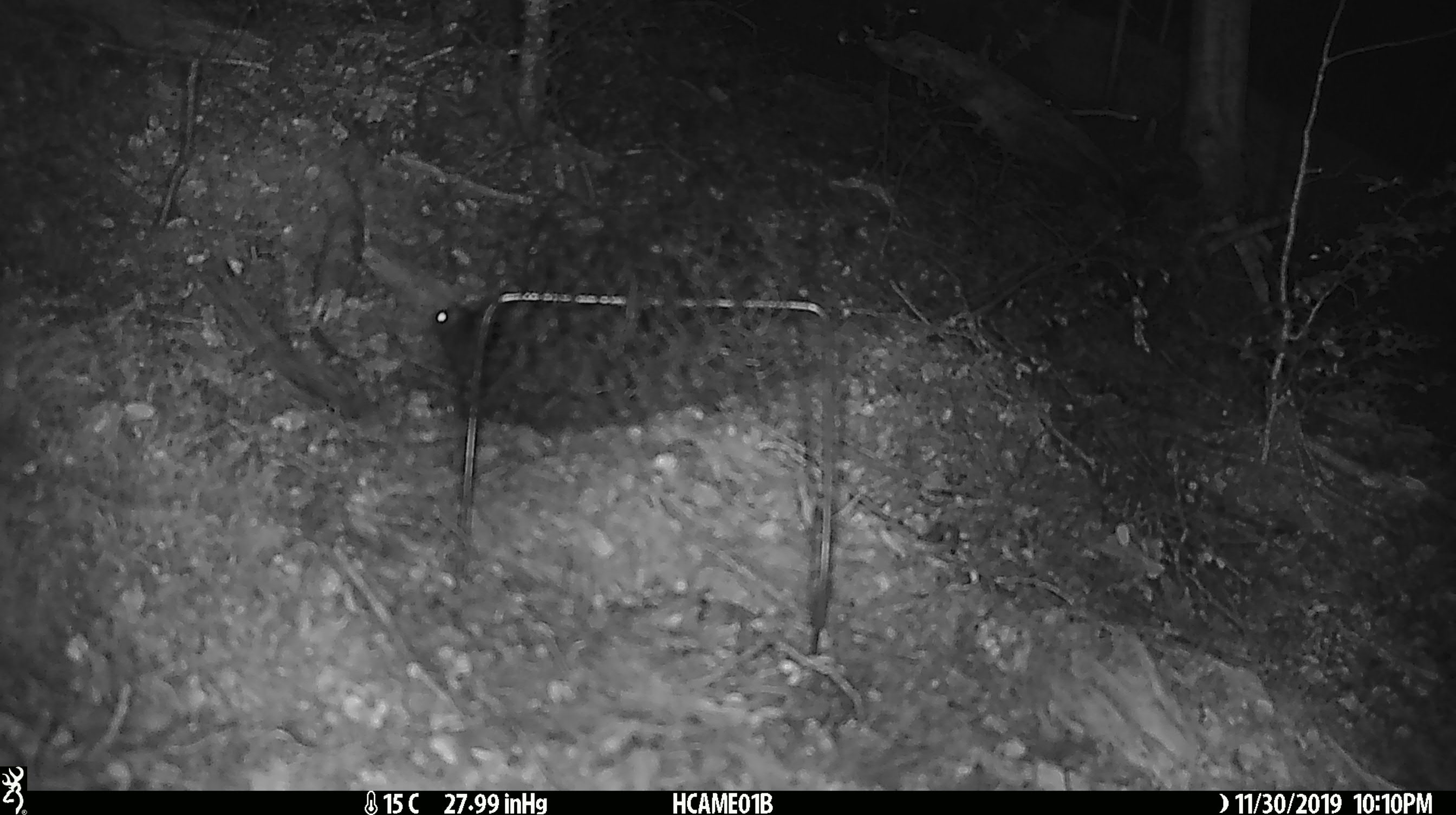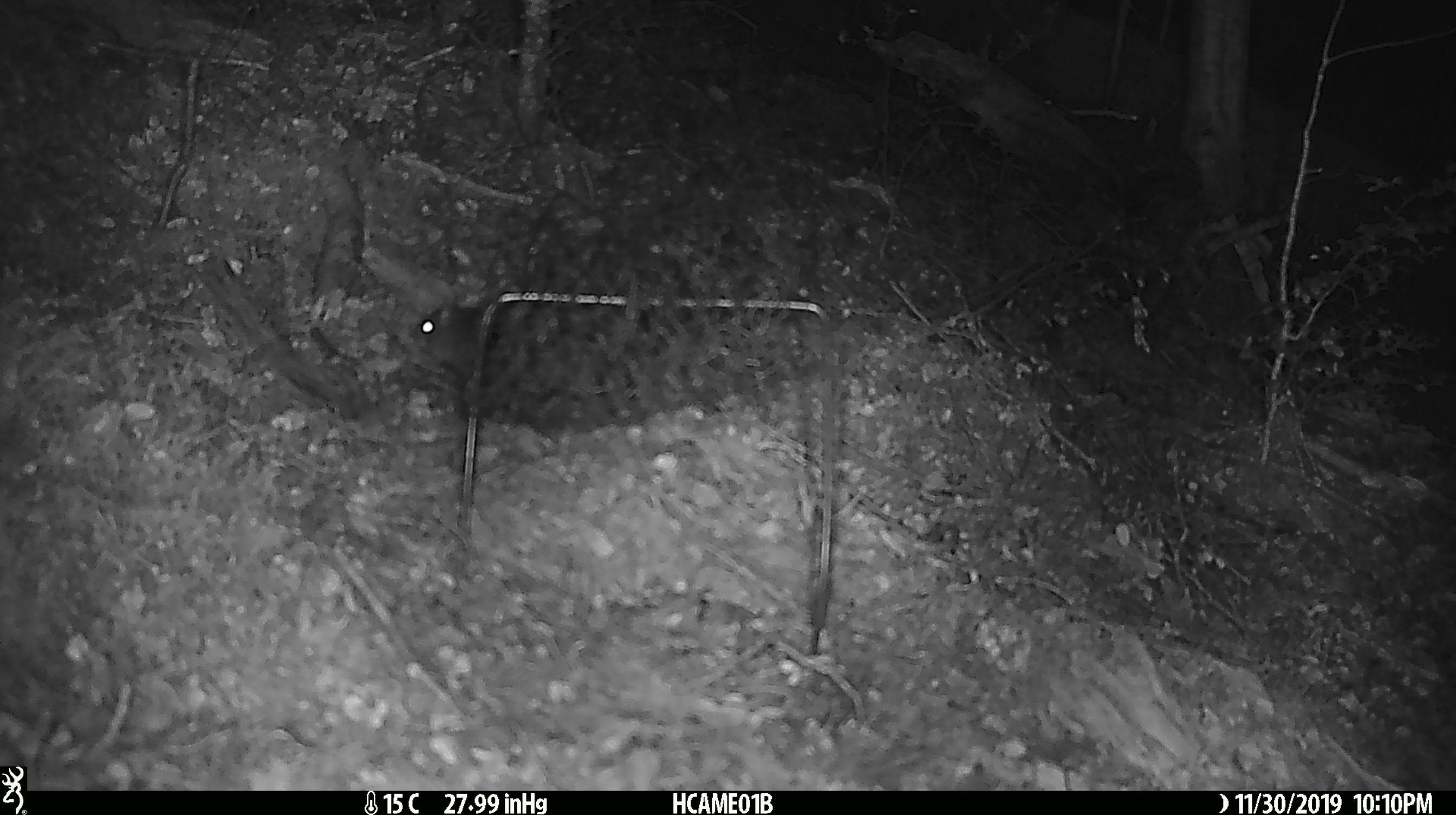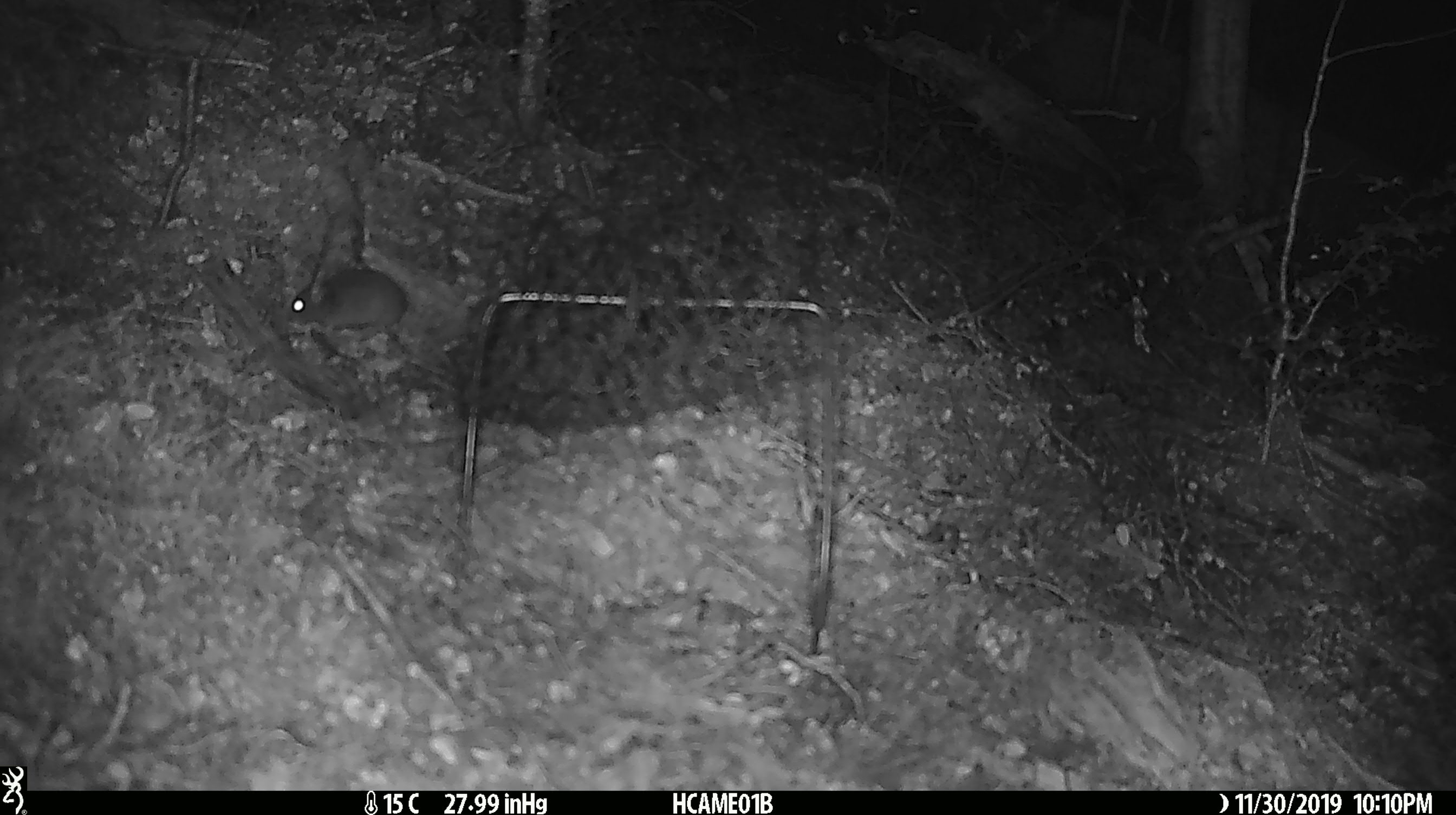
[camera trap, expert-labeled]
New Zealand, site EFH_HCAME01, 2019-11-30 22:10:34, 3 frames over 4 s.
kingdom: Animalia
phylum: Chordata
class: Mammalia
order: Rodentia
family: Muridae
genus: Mus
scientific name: Mus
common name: mouse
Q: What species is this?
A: Mouse (Mus).